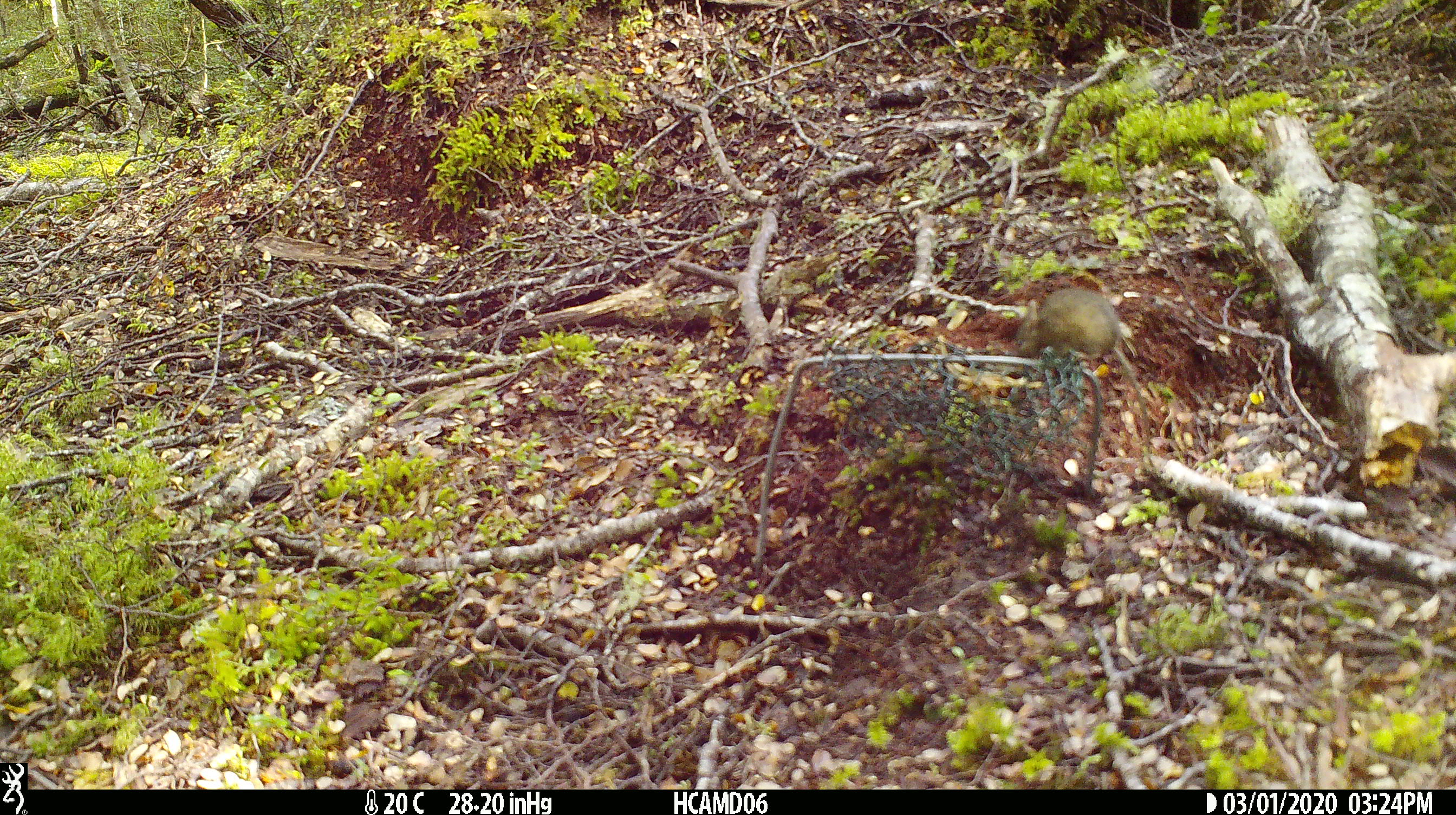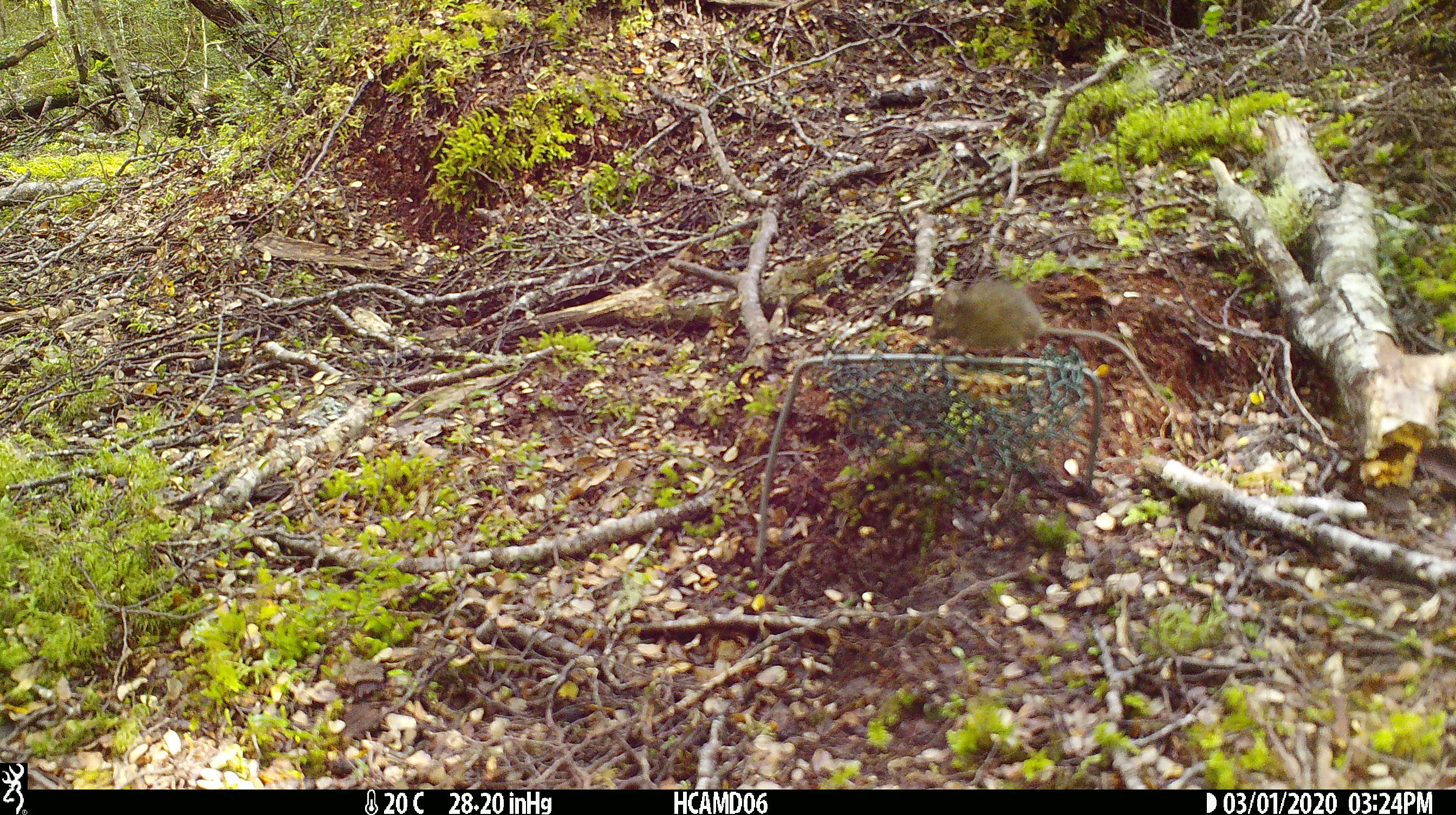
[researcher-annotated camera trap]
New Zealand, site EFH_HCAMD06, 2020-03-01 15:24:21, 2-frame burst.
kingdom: Animalia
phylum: Chordata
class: Mammalia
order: Rodentia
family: Muridae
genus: Mus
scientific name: Mus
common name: mouse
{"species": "mouse (Mus)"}